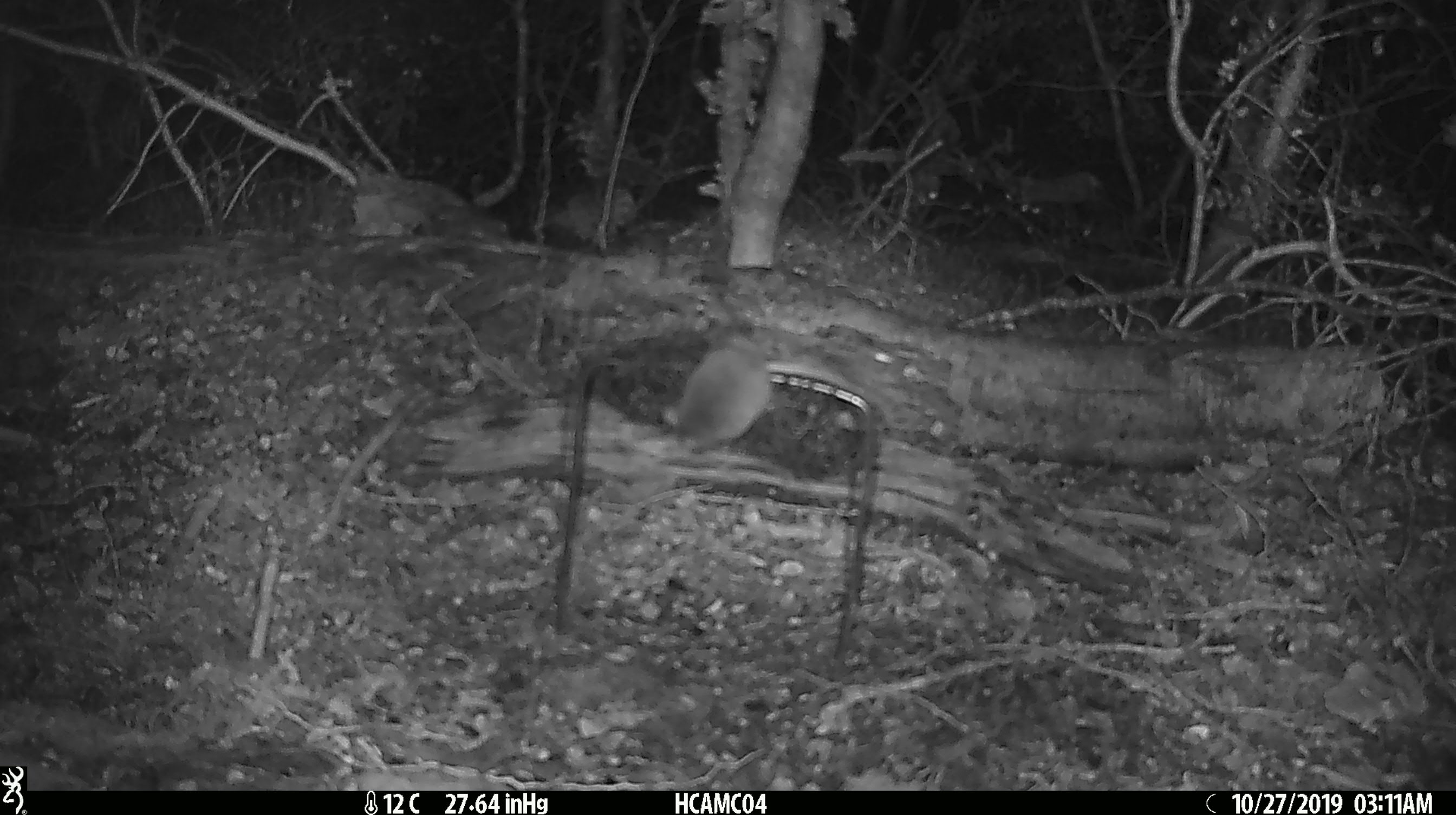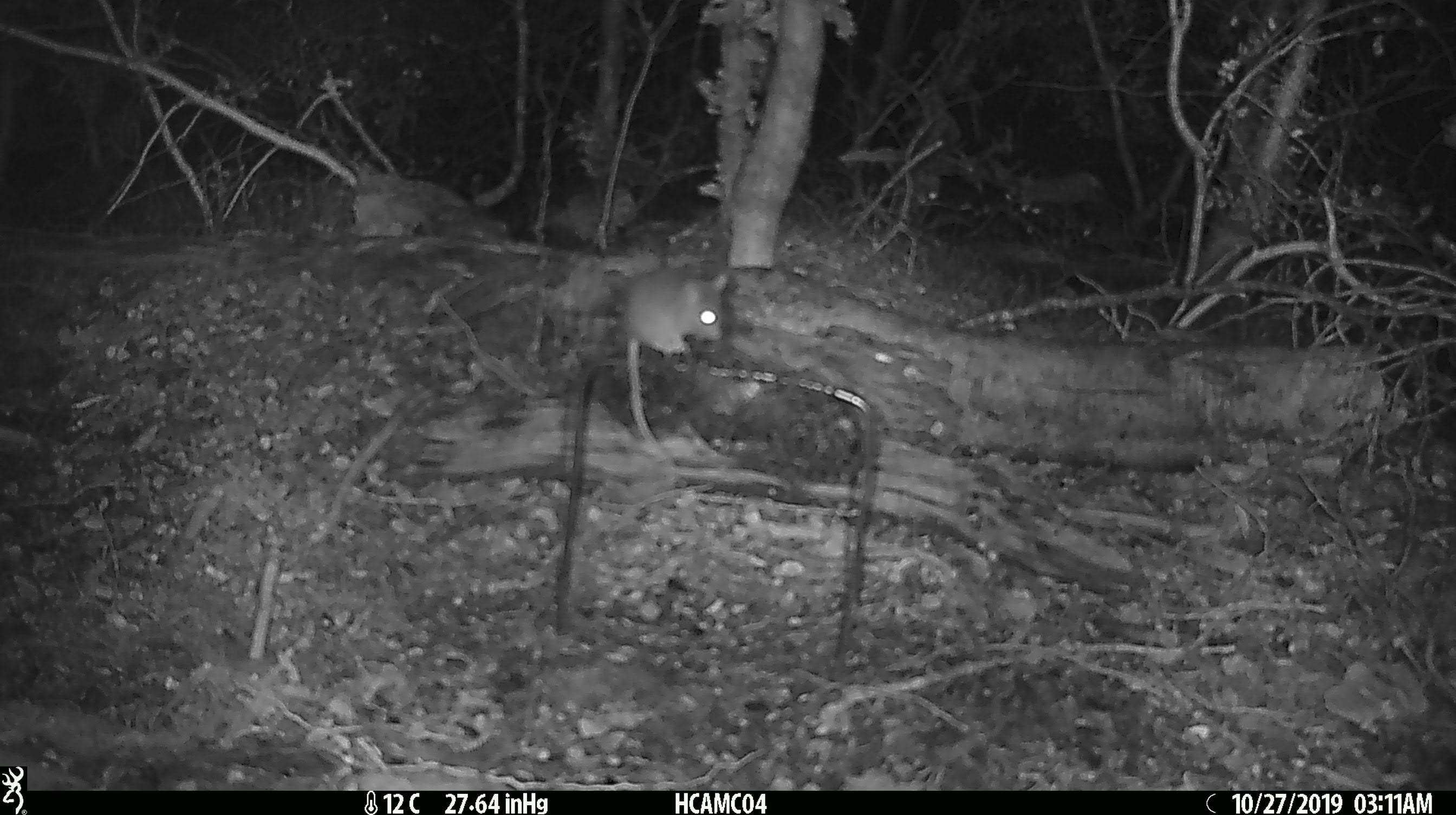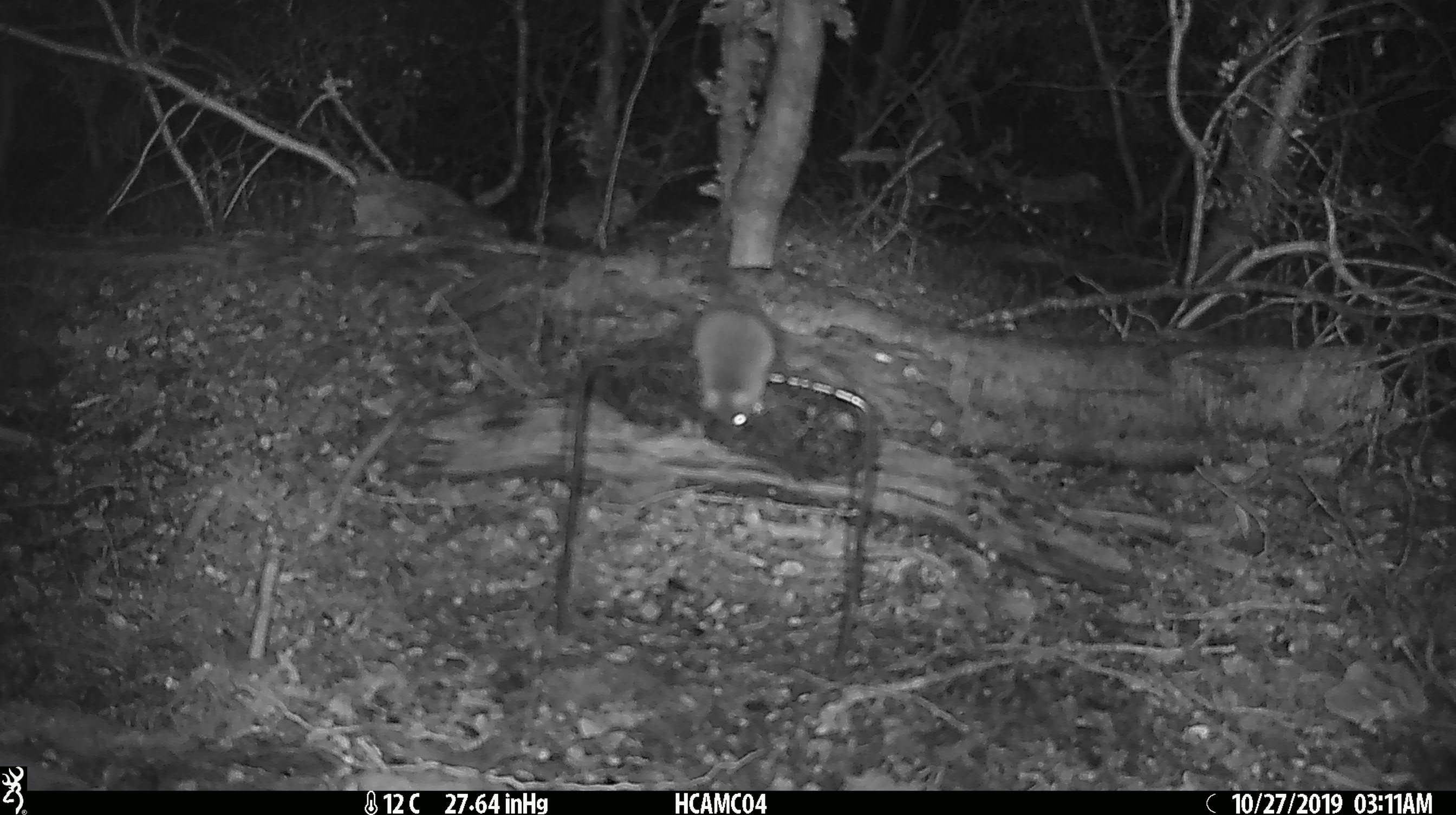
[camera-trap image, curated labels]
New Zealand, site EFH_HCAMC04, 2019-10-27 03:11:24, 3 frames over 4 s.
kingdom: Animalia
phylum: Chordata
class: Mammalia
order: Rodentia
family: Muridae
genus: Mus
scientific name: Mus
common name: mouse